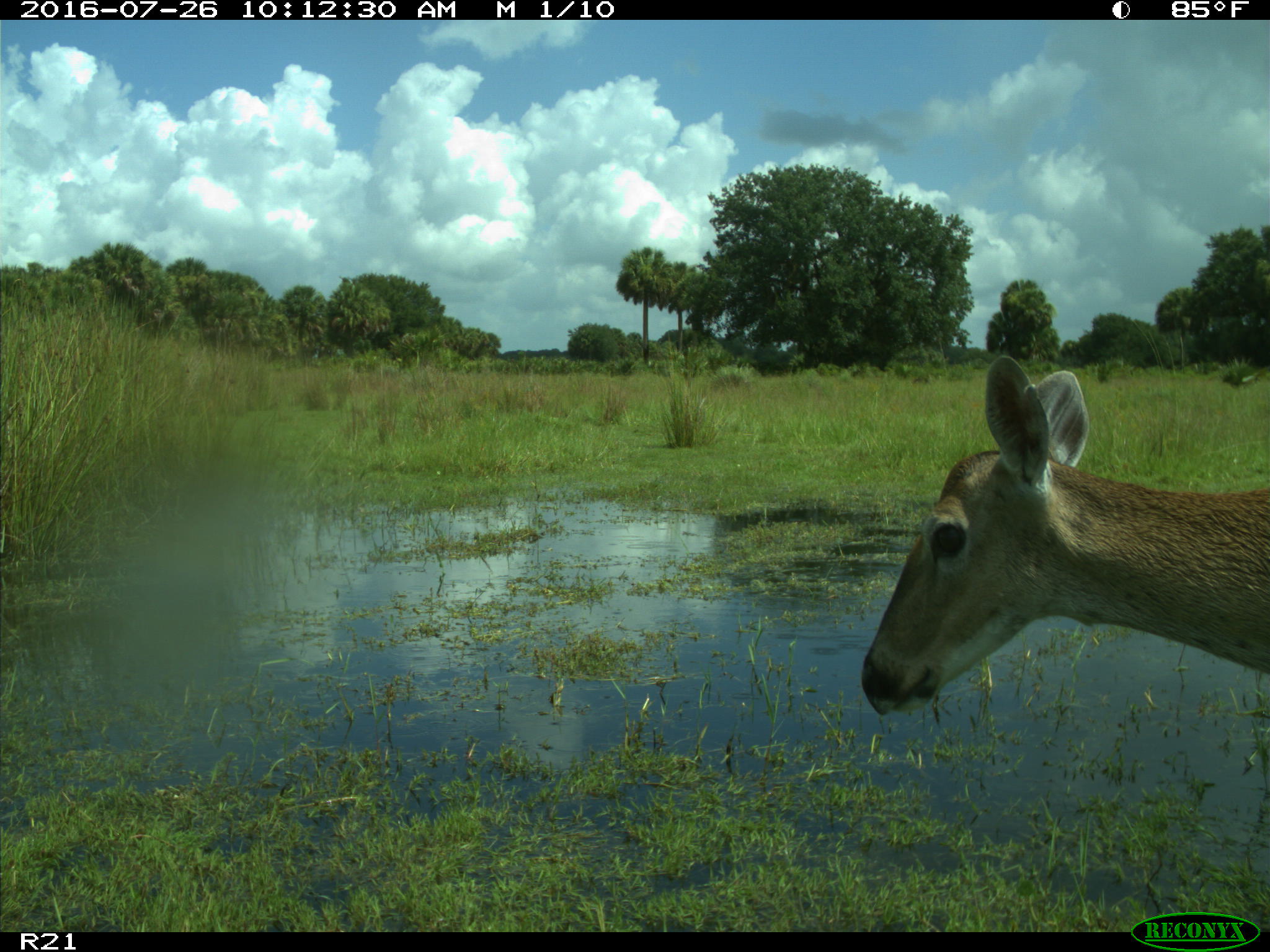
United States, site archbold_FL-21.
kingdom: Animalia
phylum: Chordata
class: Mammalia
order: Artiodactyla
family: Cervidae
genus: Odocoileus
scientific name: Odocoileus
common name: deer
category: unidentified deer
Unidentified deer (deer) (Odocoileus).